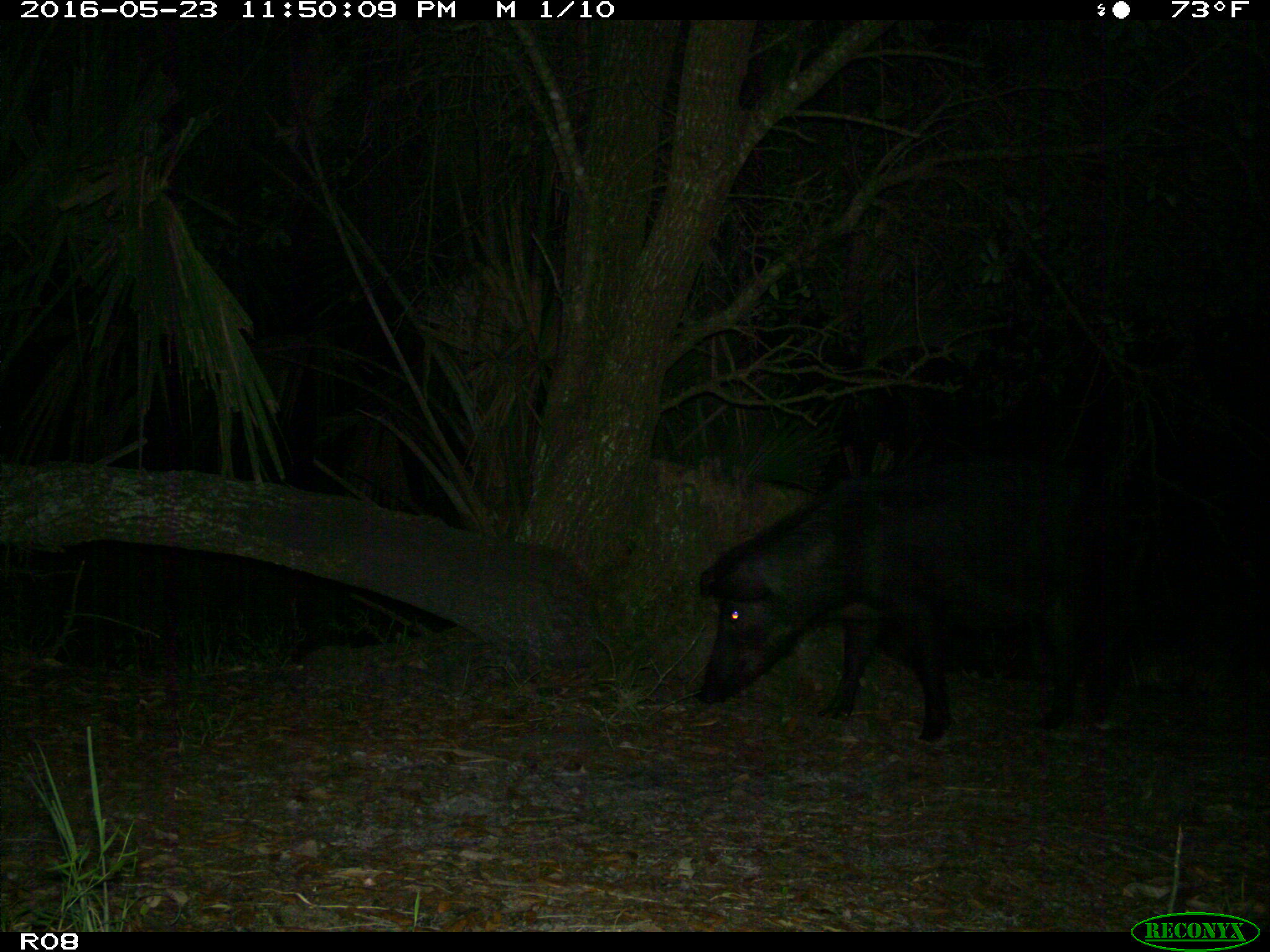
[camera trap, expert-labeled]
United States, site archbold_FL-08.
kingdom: Animalia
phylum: Chordata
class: Mammalia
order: Artiodactyla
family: Suidae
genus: Sus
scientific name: Sus scrofa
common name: wild boar